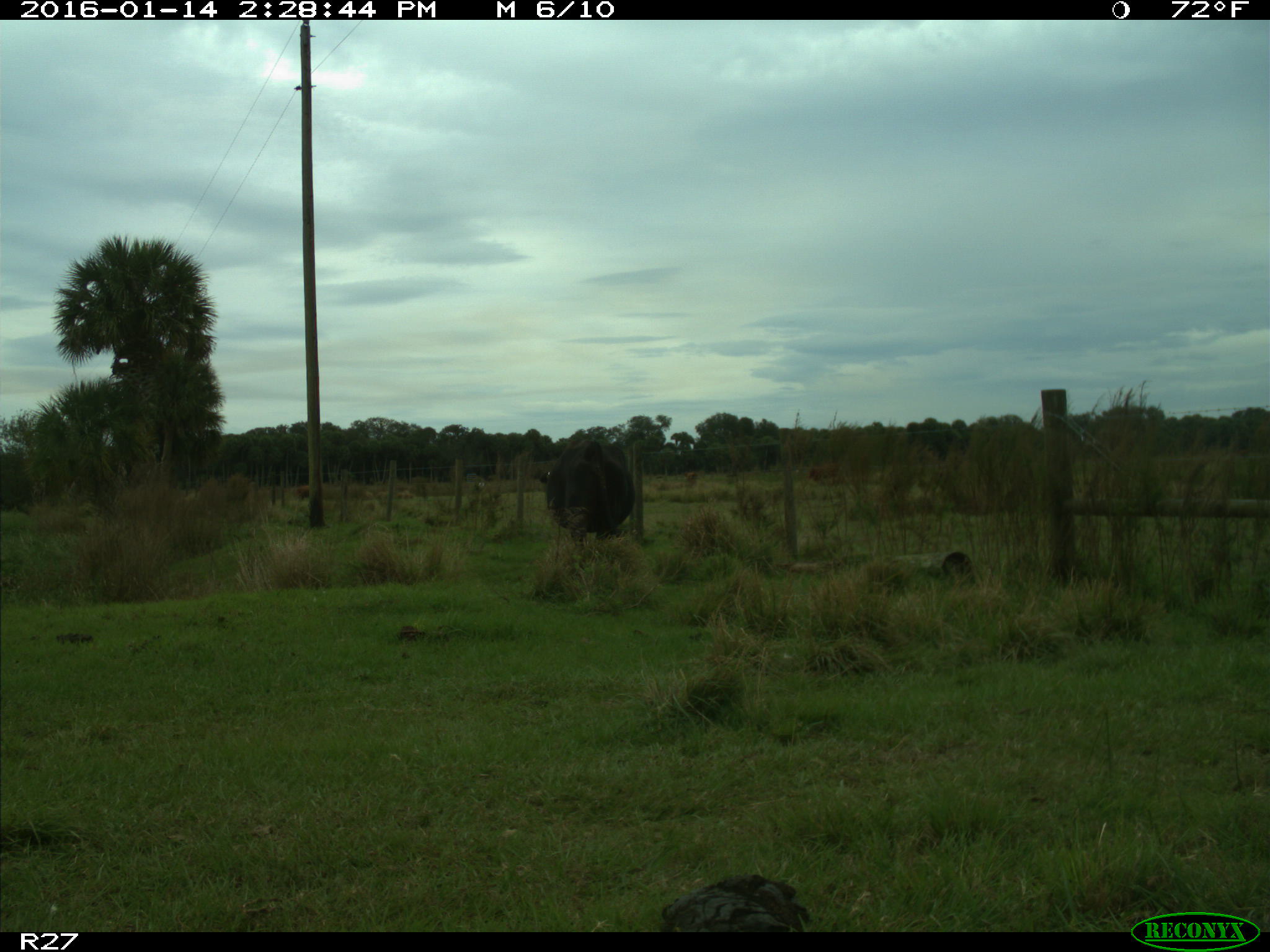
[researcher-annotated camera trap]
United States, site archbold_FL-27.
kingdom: Animalia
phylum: Chordata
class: Mammalia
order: Artiodactyla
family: Bovidae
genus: Bos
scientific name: Bos taurus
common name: domestic cow